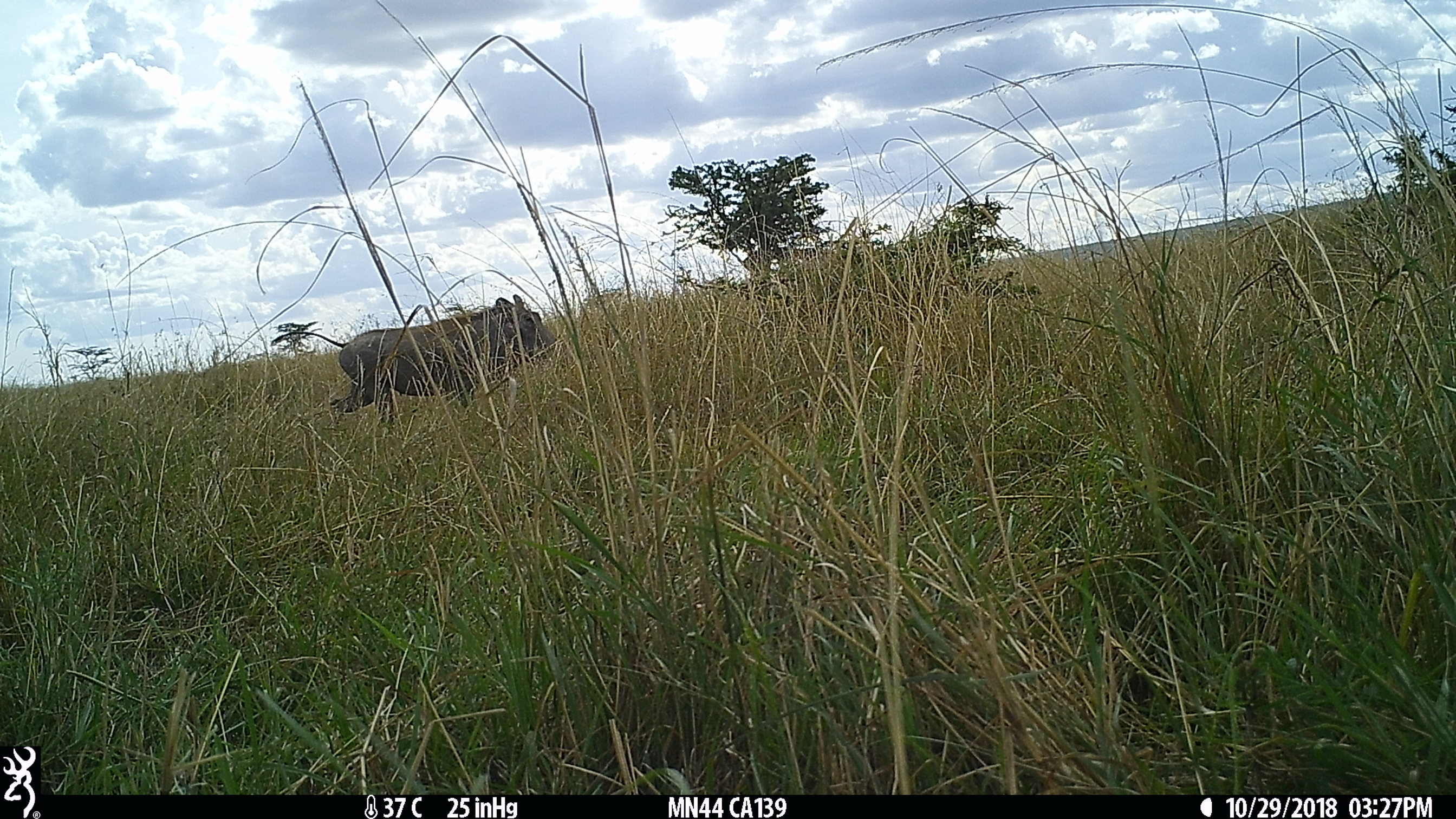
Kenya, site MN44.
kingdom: Animalia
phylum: Chordata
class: Mammalia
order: Artiodactyla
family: Suidae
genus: Phacochoerus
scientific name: Phacochoerus africanus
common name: common warthog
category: warthog